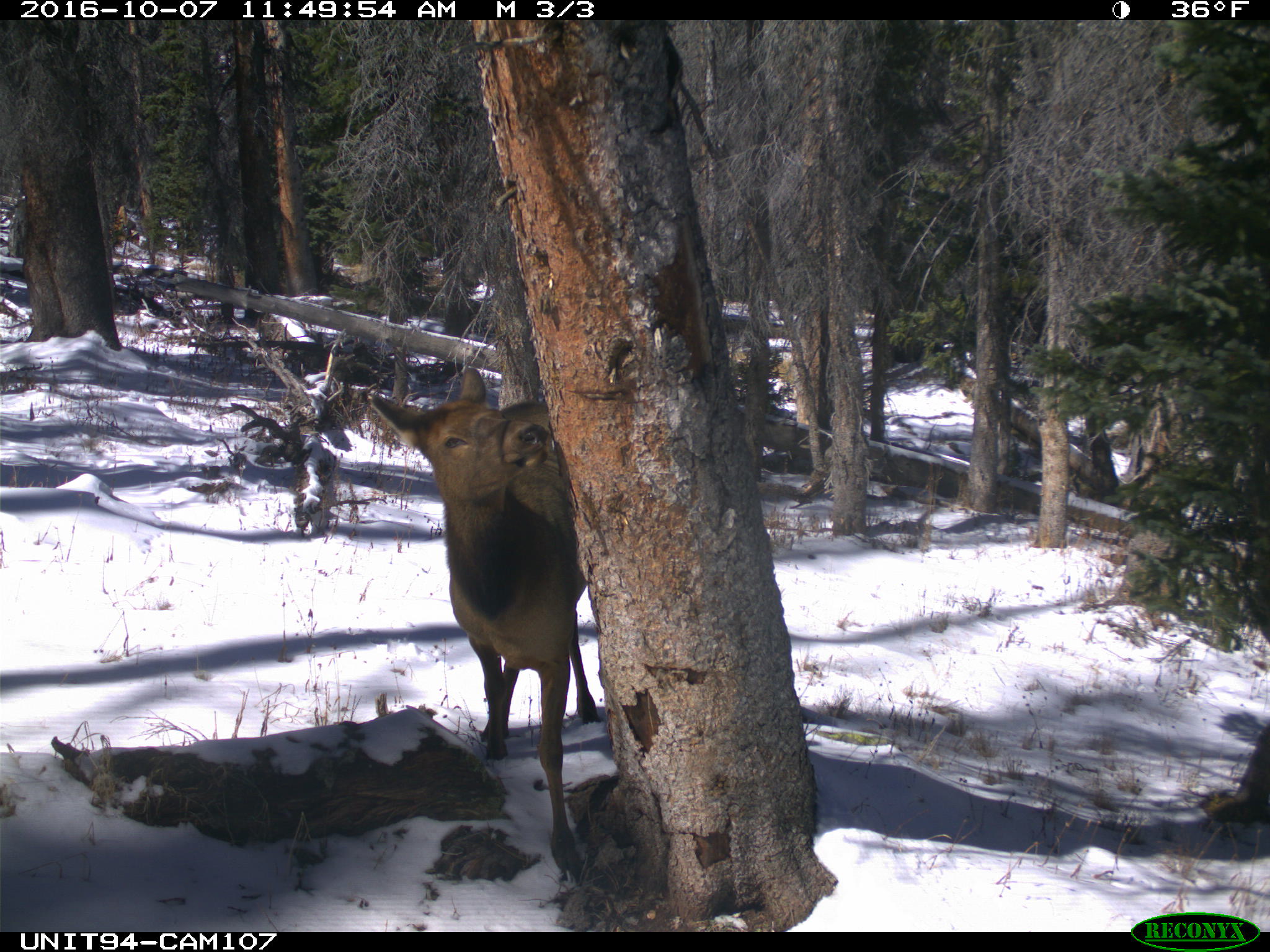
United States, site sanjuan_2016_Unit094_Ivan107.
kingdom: Animalia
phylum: Chordata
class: Mammalia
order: Artiodactyla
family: Cervidae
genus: Cervus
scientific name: Cervus elaphus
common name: red deer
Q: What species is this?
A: Cervus elaphus (red deer).